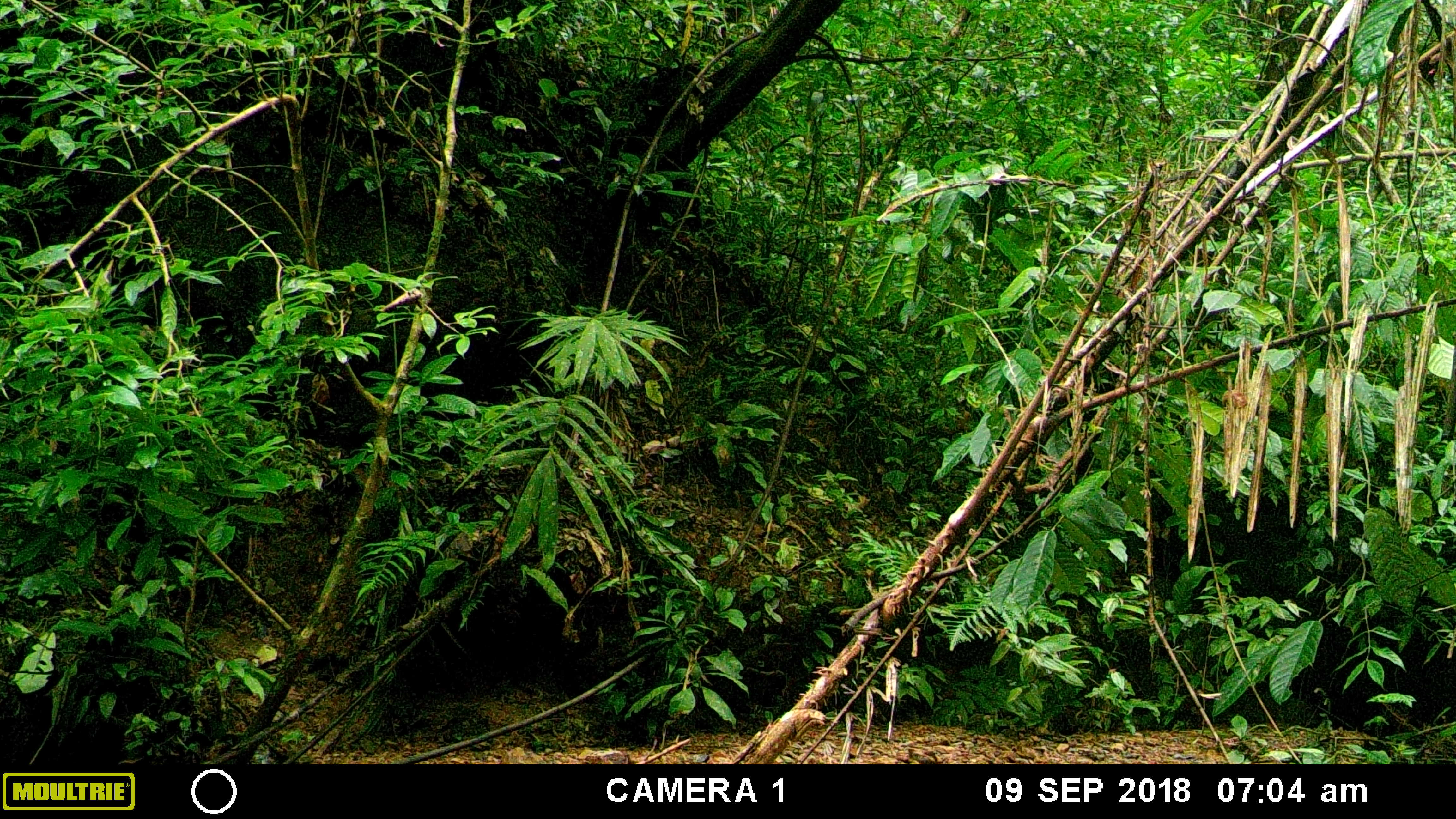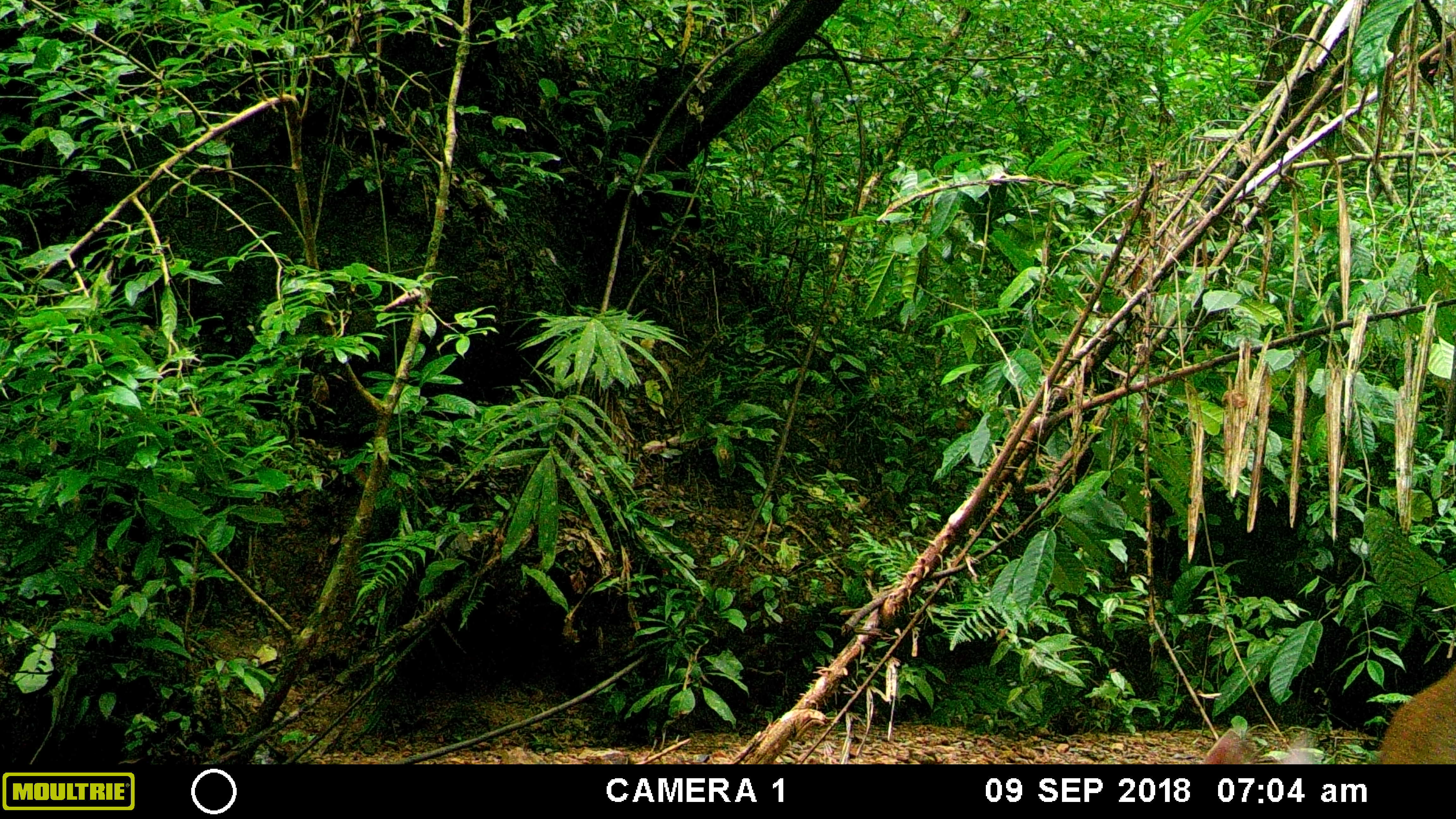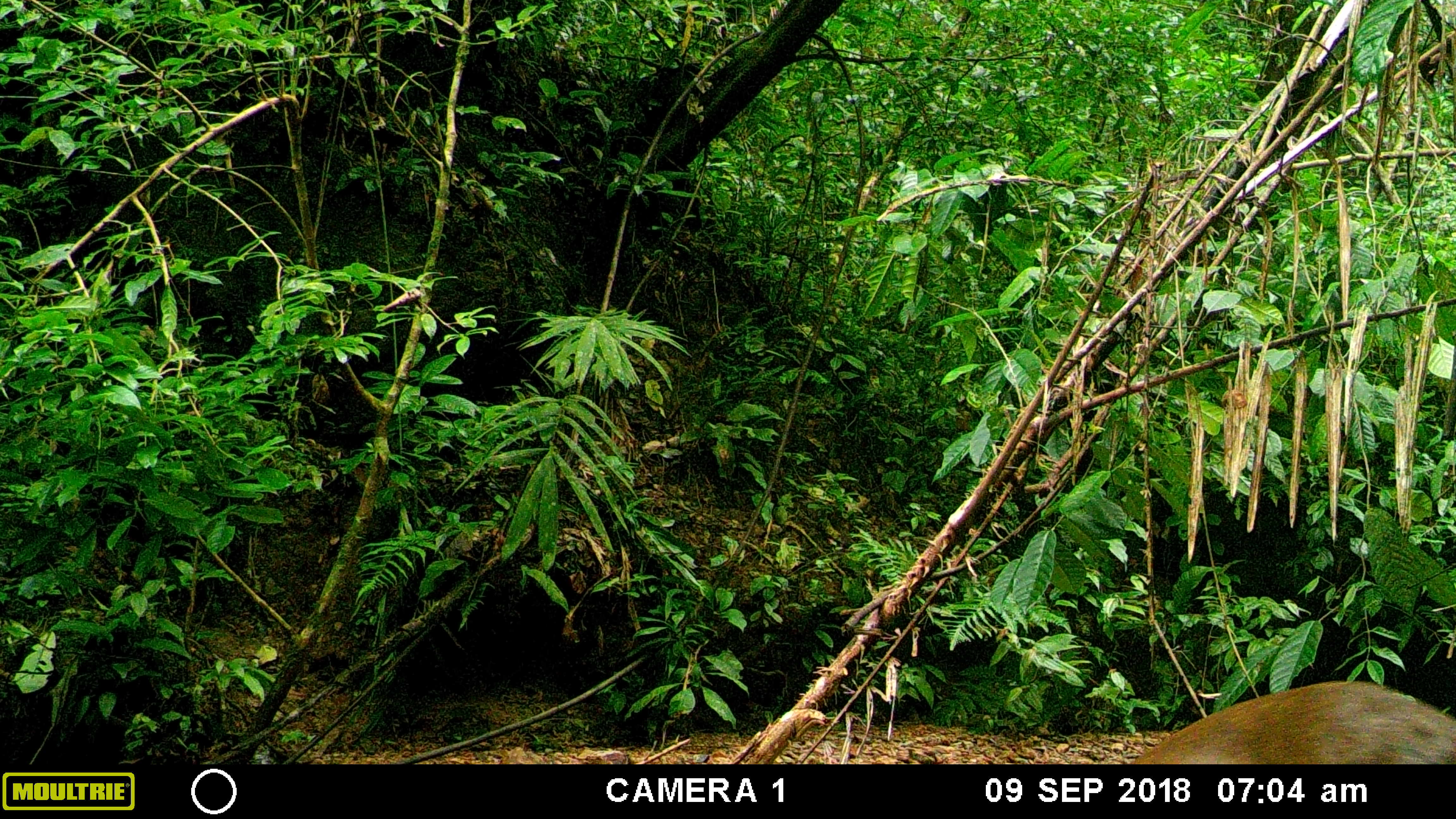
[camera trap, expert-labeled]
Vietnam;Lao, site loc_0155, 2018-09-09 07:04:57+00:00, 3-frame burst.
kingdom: Animalia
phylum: Chordata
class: Mammalia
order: Artiodactyla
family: Cervidae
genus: Muntiacus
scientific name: Muntiacus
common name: muntjacs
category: unidentified muntjac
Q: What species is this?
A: Unidentified muntjac (muntjacs) (Muntiacus).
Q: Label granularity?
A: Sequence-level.